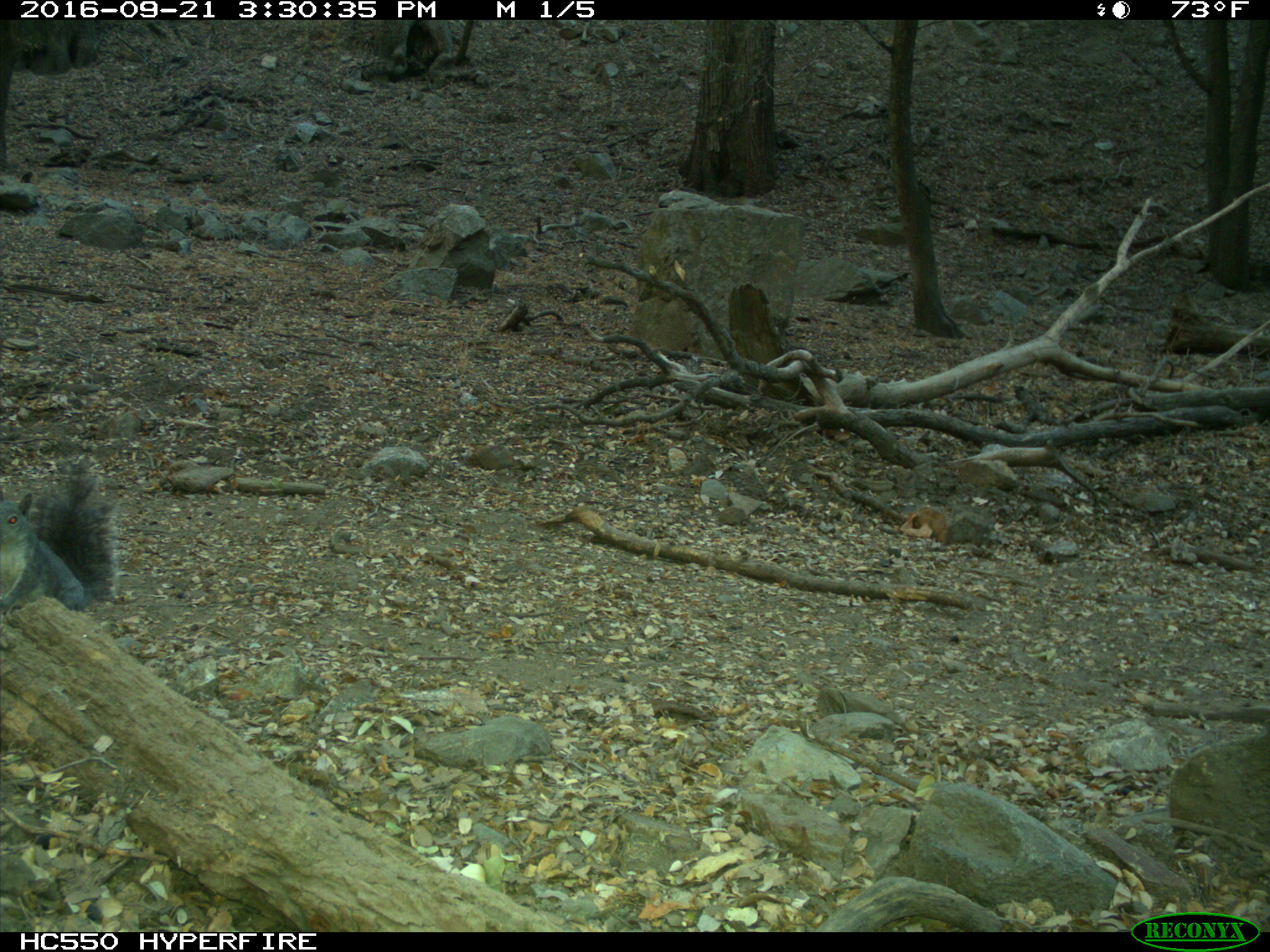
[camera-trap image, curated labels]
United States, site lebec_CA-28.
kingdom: Animalia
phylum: Chordata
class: Mammalia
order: Rodentia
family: Sciuridae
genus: Sciurus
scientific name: Sciurus carolinensis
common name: eastern gray squirrel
Sciurus carolinensis (eastern gray squirrel).